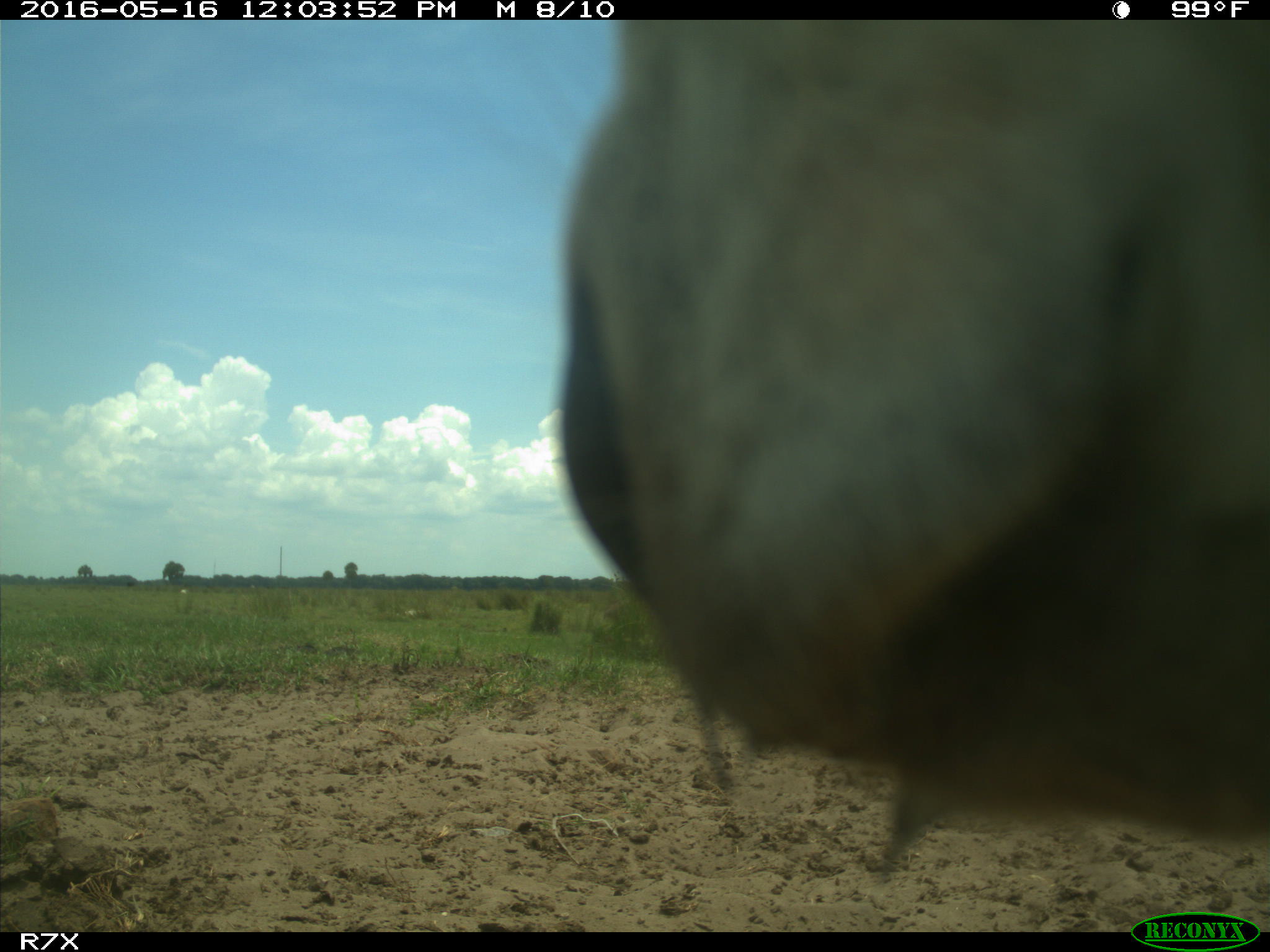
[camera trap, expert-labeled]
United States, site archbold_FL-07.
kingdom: Animalia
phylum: Chordata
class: Mammalia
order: Artiodactyla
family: Bovidae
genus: Bos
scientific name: Bos taurus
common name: domestic cow